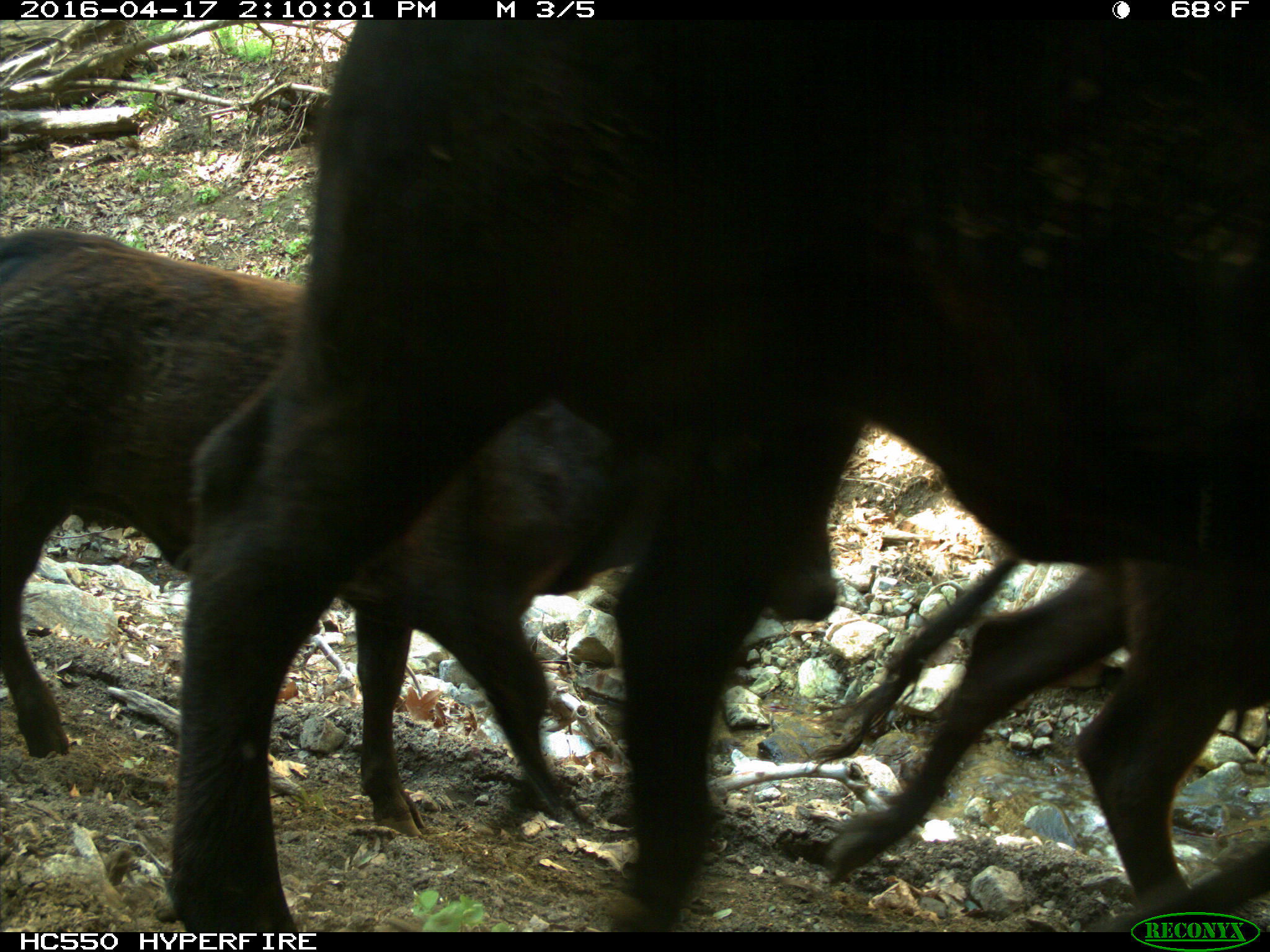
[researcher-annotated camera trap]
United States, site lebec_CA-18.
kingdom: Animalia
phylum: Chordata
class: Mammalia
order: Artiodactyla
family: Bovidae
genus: Bos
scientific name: Bos taurus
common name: domestic cow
Bos taurus (domestic cow).